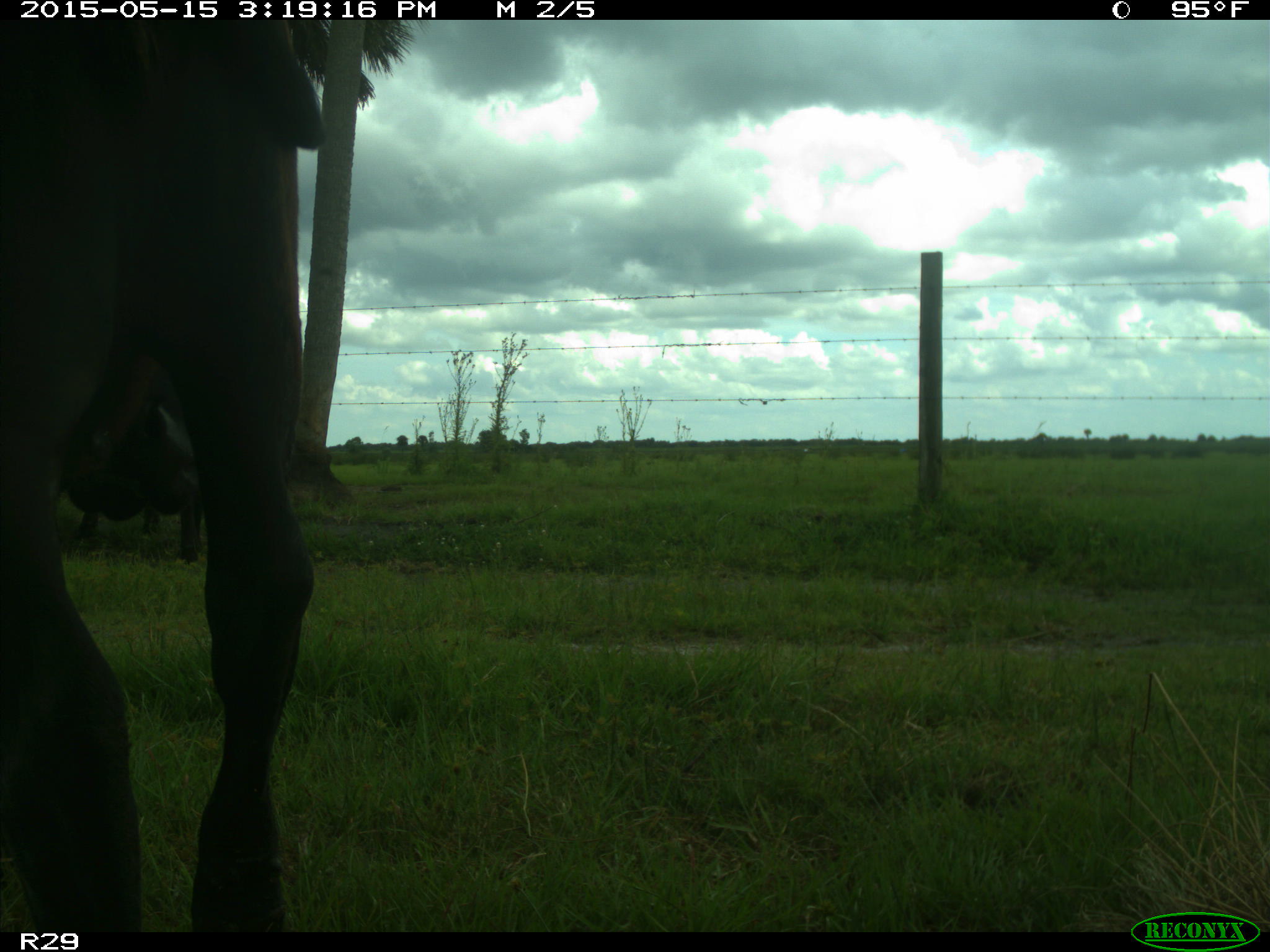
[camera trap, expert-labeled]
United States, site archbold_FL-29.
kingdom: Animalia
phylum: Chordata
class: Mammalia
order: Artiodactyla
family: Bovidae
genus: Bos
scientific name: Bos taurus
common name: domestic cow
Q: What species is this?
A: Bos taurus (domestic cow).